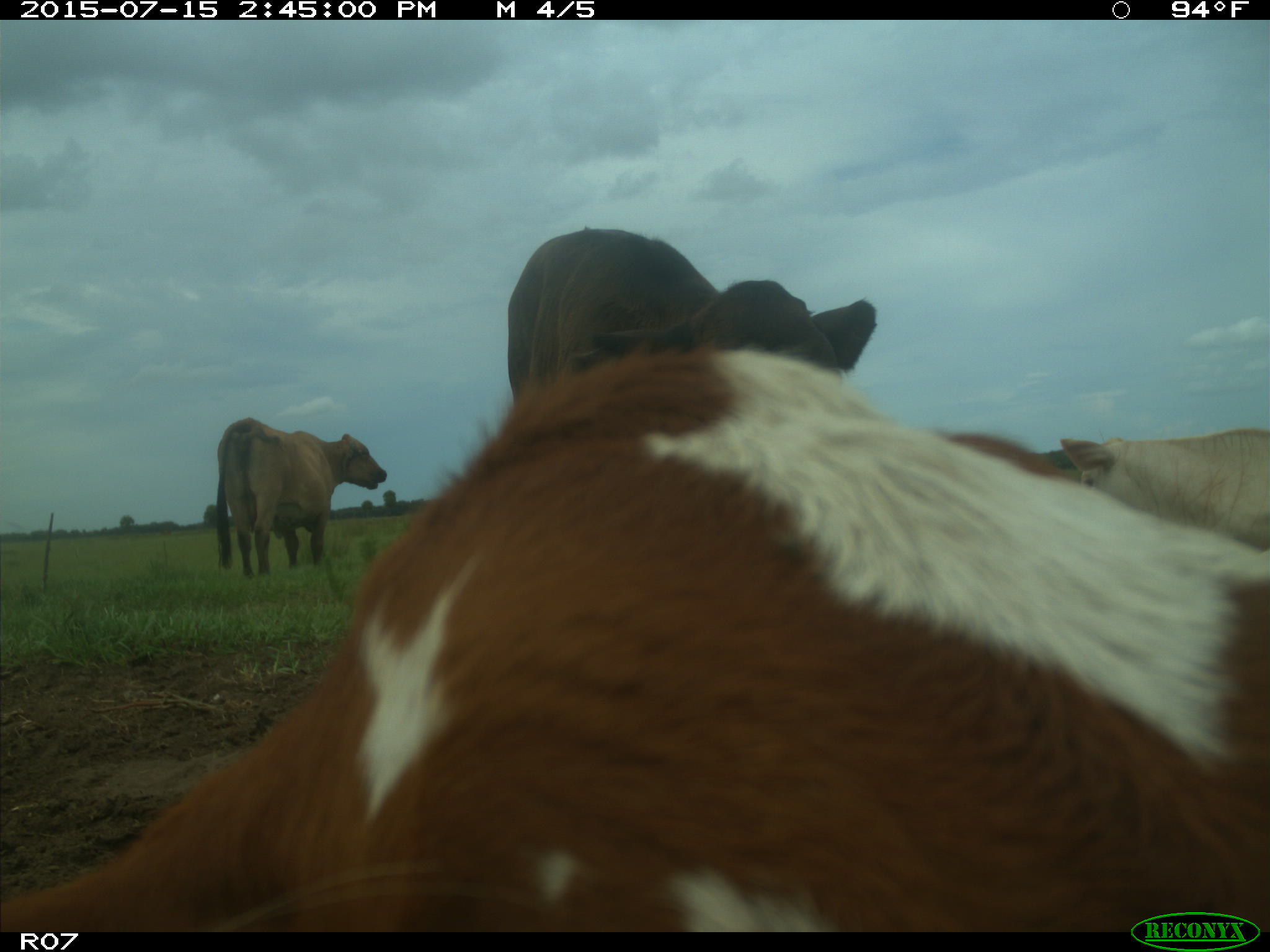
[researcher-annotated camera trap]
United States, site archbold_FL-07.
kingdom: Animalia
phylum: Chordata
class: Mammalia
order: Artiodactyla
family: Bovidae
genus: Bos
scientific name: Bos taurus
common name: domestic cow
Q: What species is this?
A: Bos taurus (domestic cow).